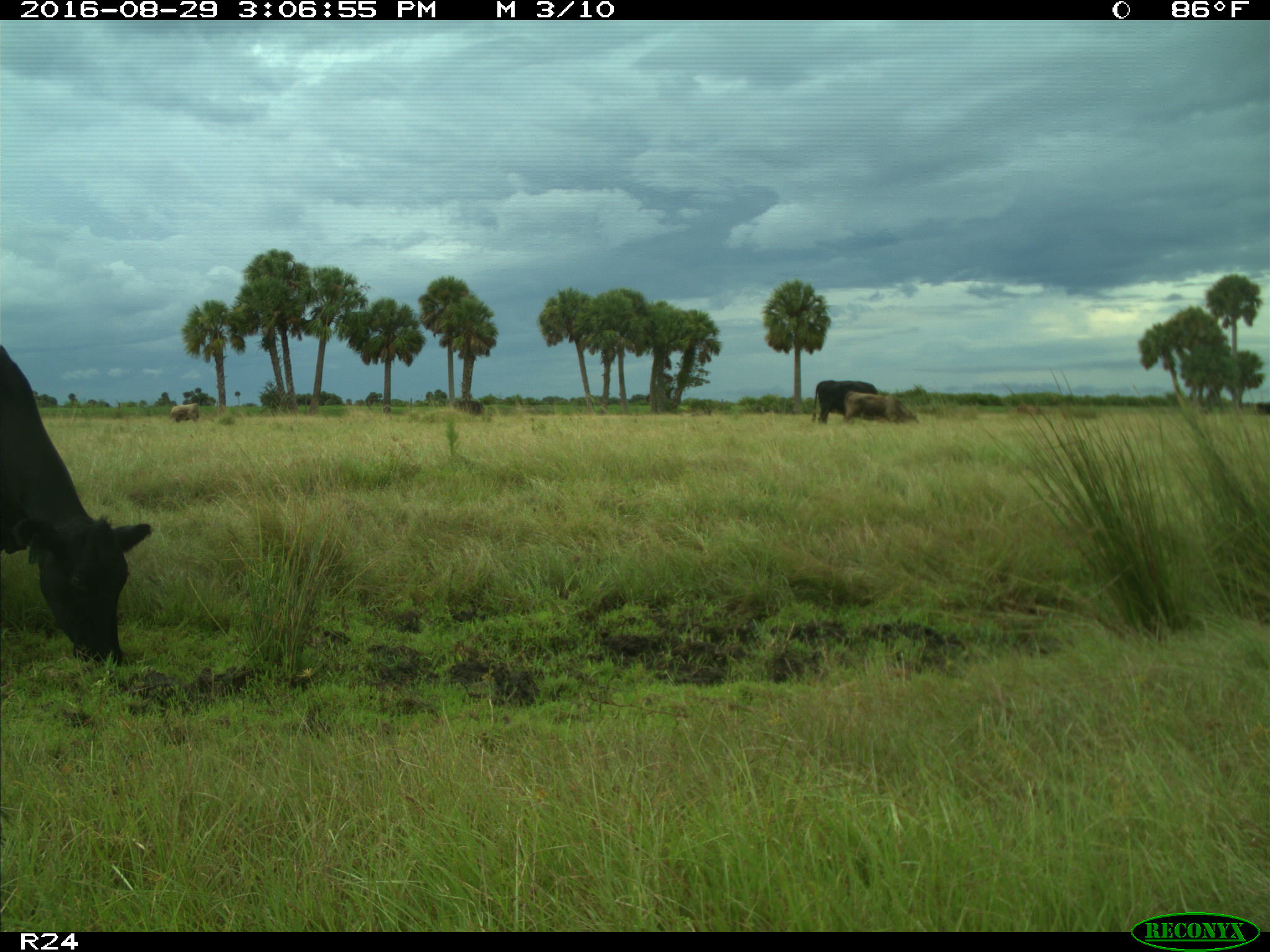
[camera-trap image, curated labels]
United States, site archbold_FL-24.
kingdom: Animalia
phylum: Chordata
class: Mammalia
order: Artiodactyla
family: Bovidae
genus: Bos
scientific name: Bos taurus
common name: domestic cow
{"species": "Bos taurus (domestic cow)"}